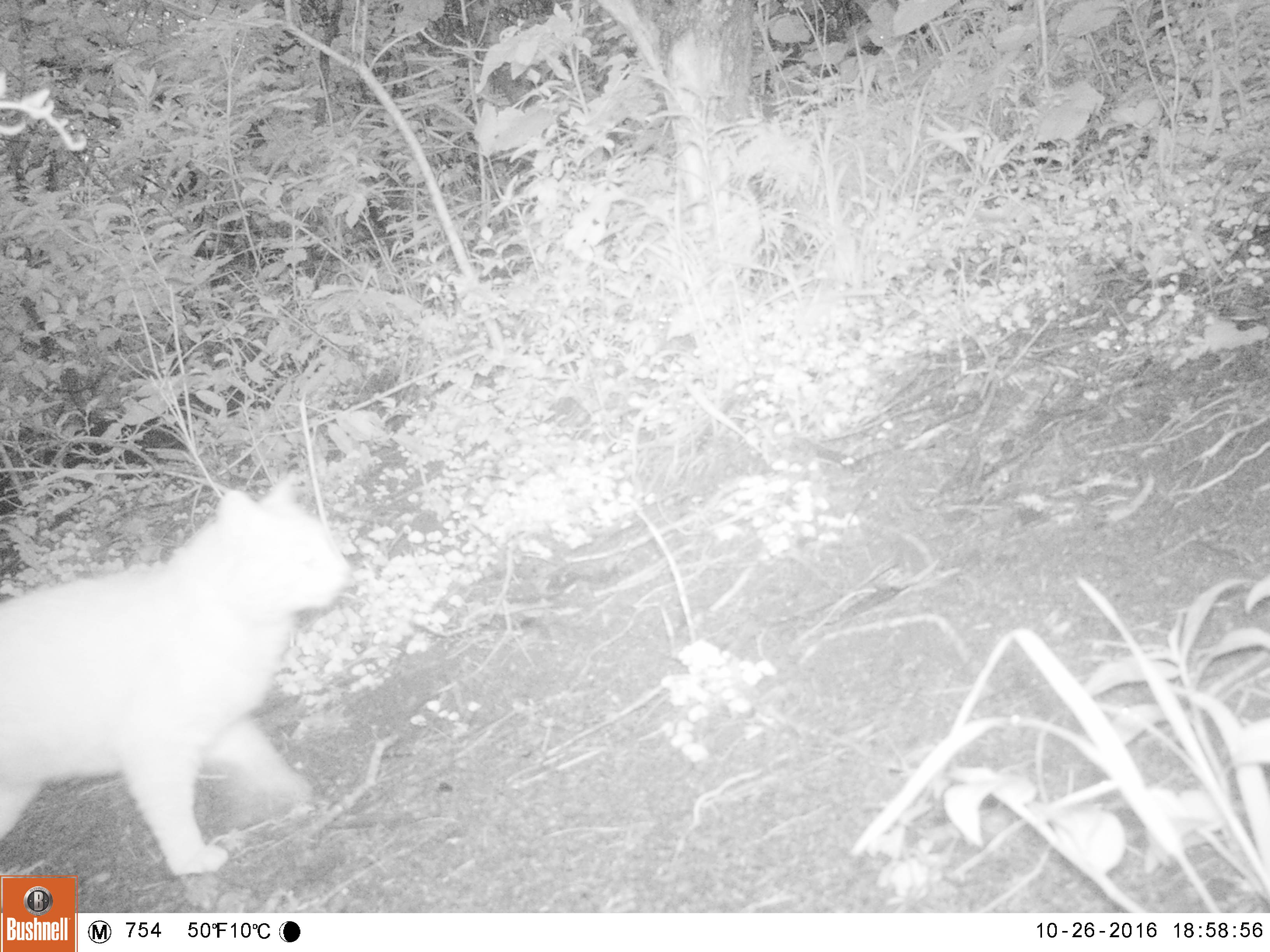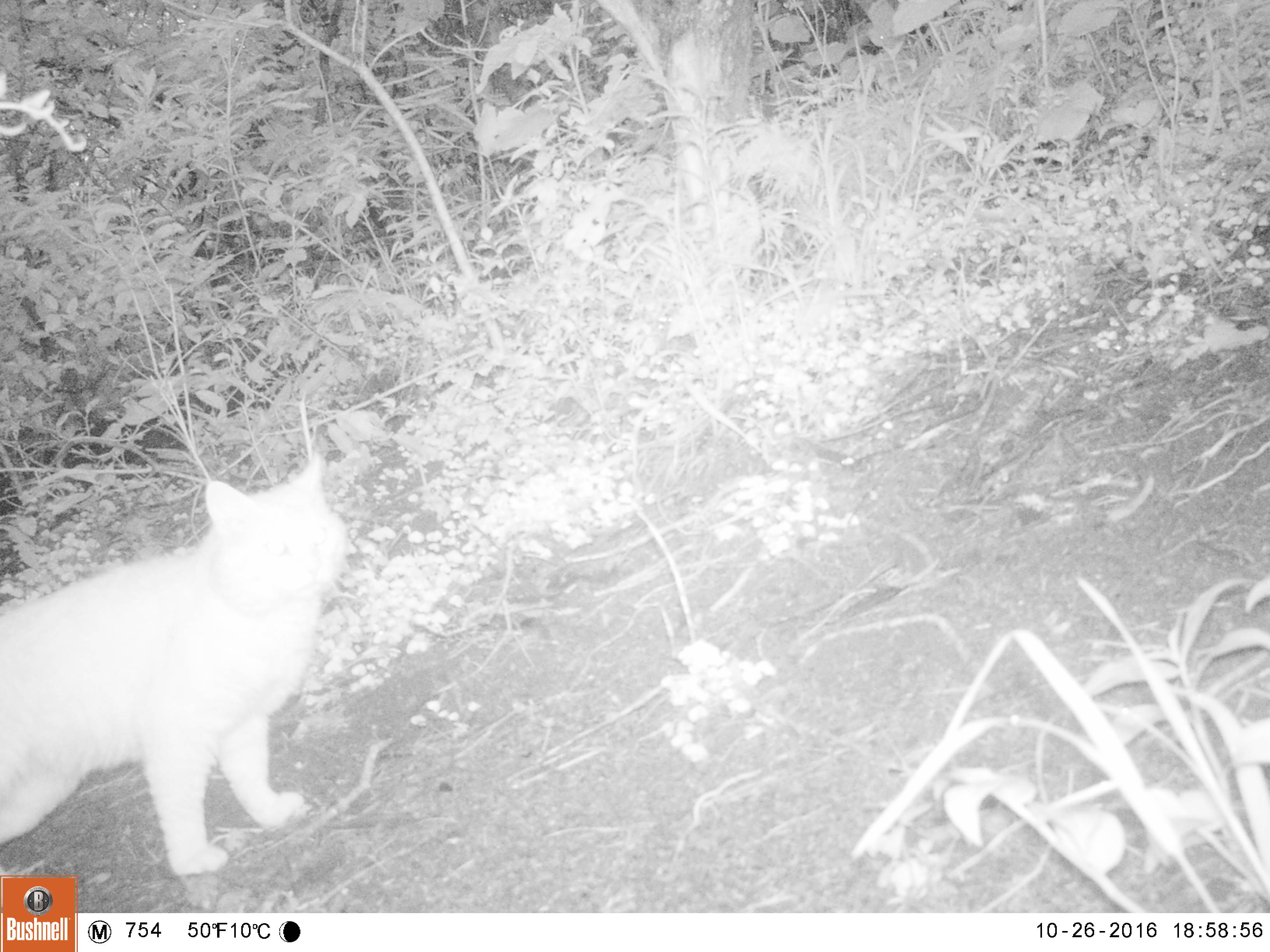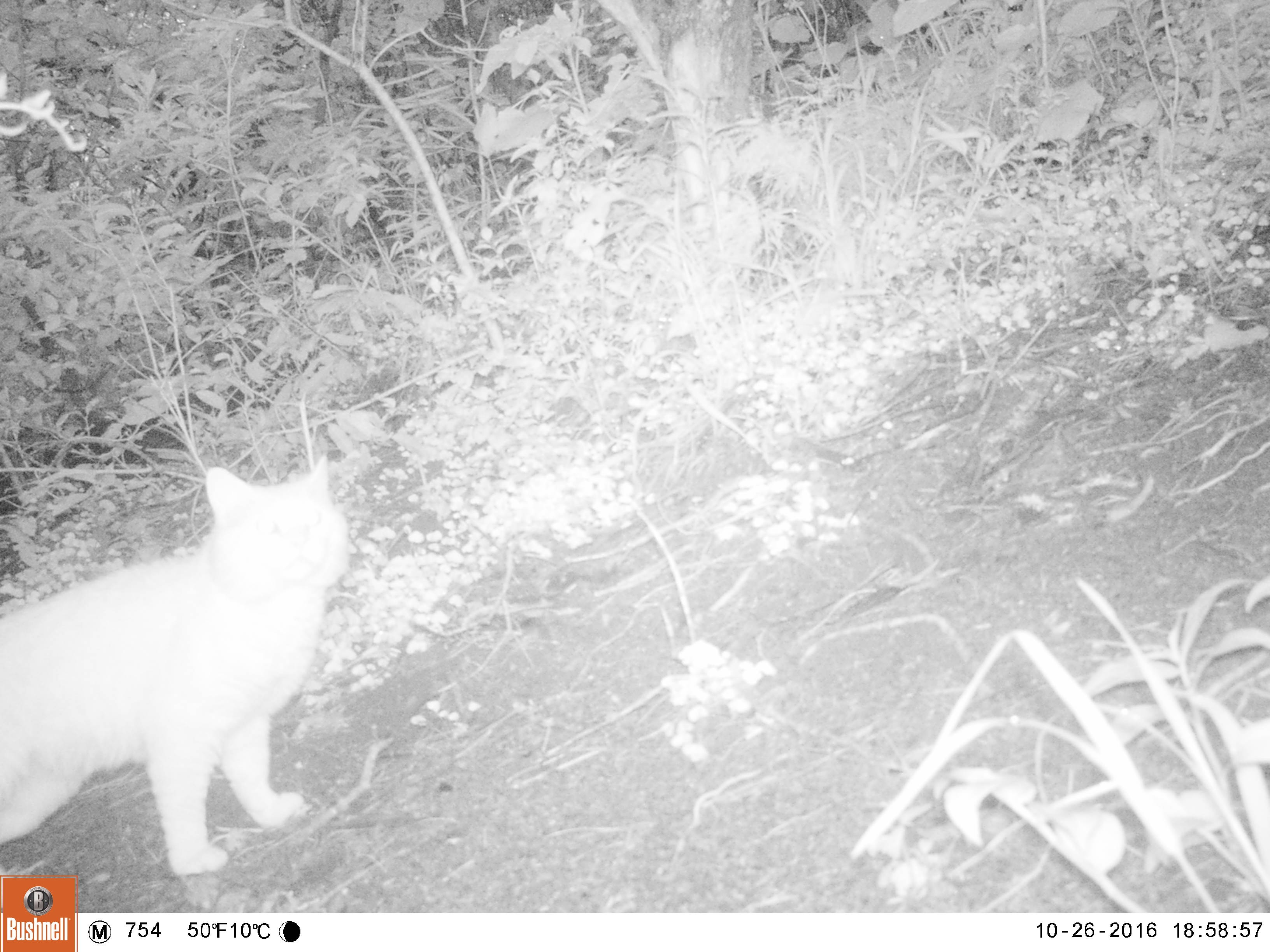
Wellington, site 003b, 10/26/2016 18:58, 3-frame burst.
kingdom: Animalia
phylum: Chordata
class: Mammalia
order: Carnivora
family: Felidae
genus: Felis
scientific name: Felis catus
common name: cat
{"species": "cat (Felis catus)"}